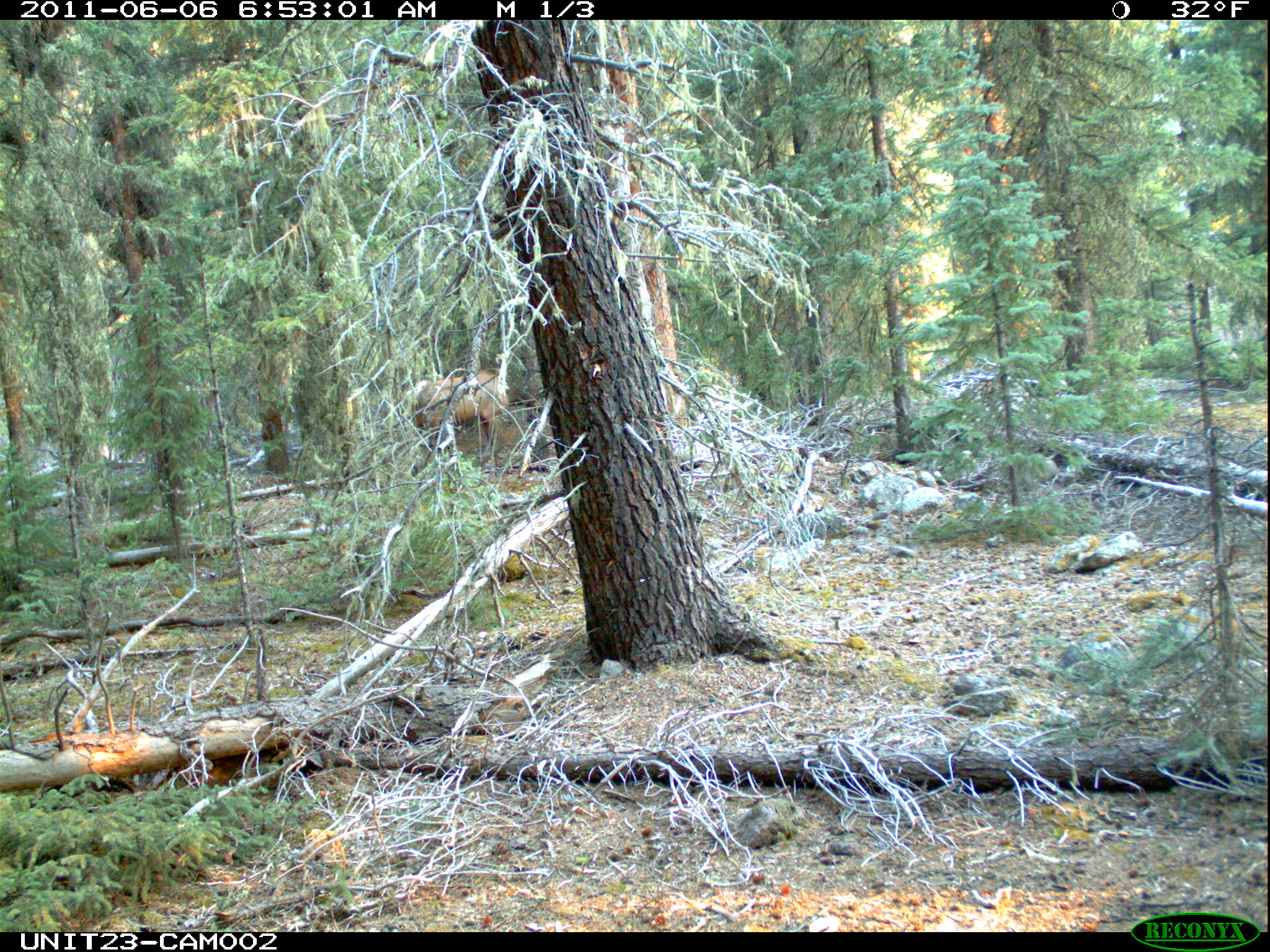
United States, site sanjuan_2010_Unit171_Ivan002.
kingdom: Animalia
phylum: Chordata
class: Mammalia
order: Artiodactyla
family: Cervidae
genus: Cervus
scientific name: Cervus elaphus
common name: red deer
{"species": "Cervus elaphus (red deer)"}